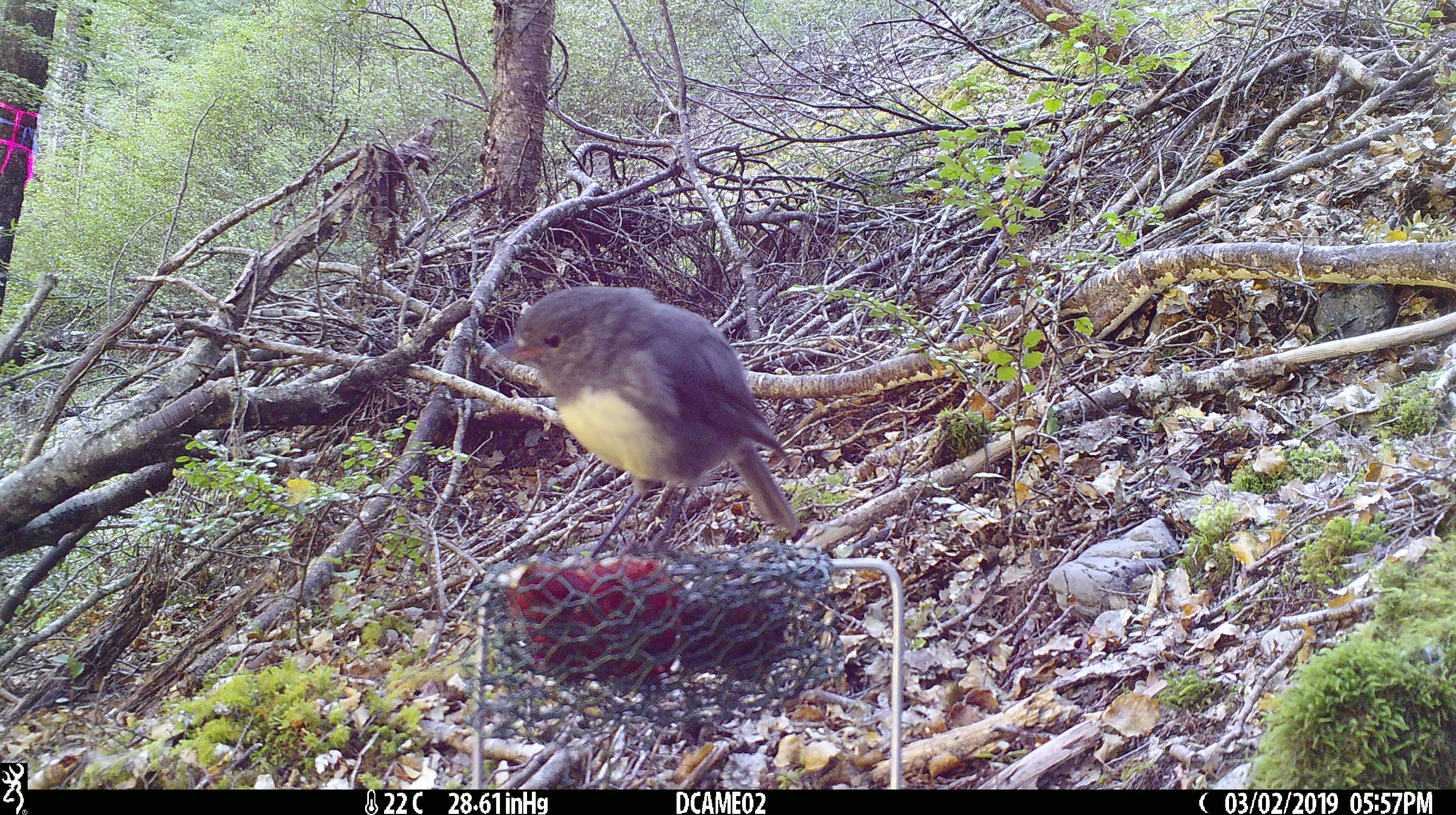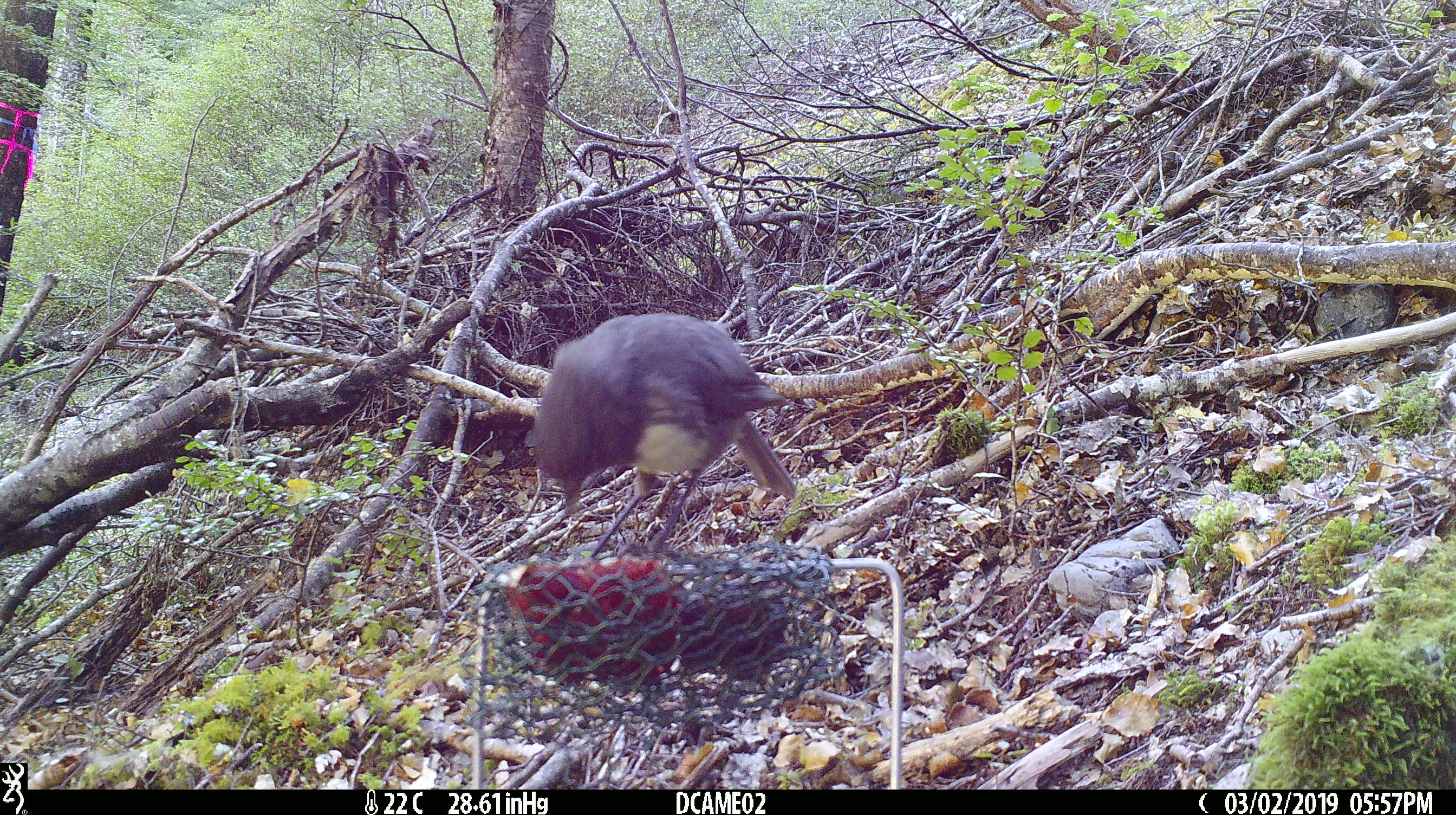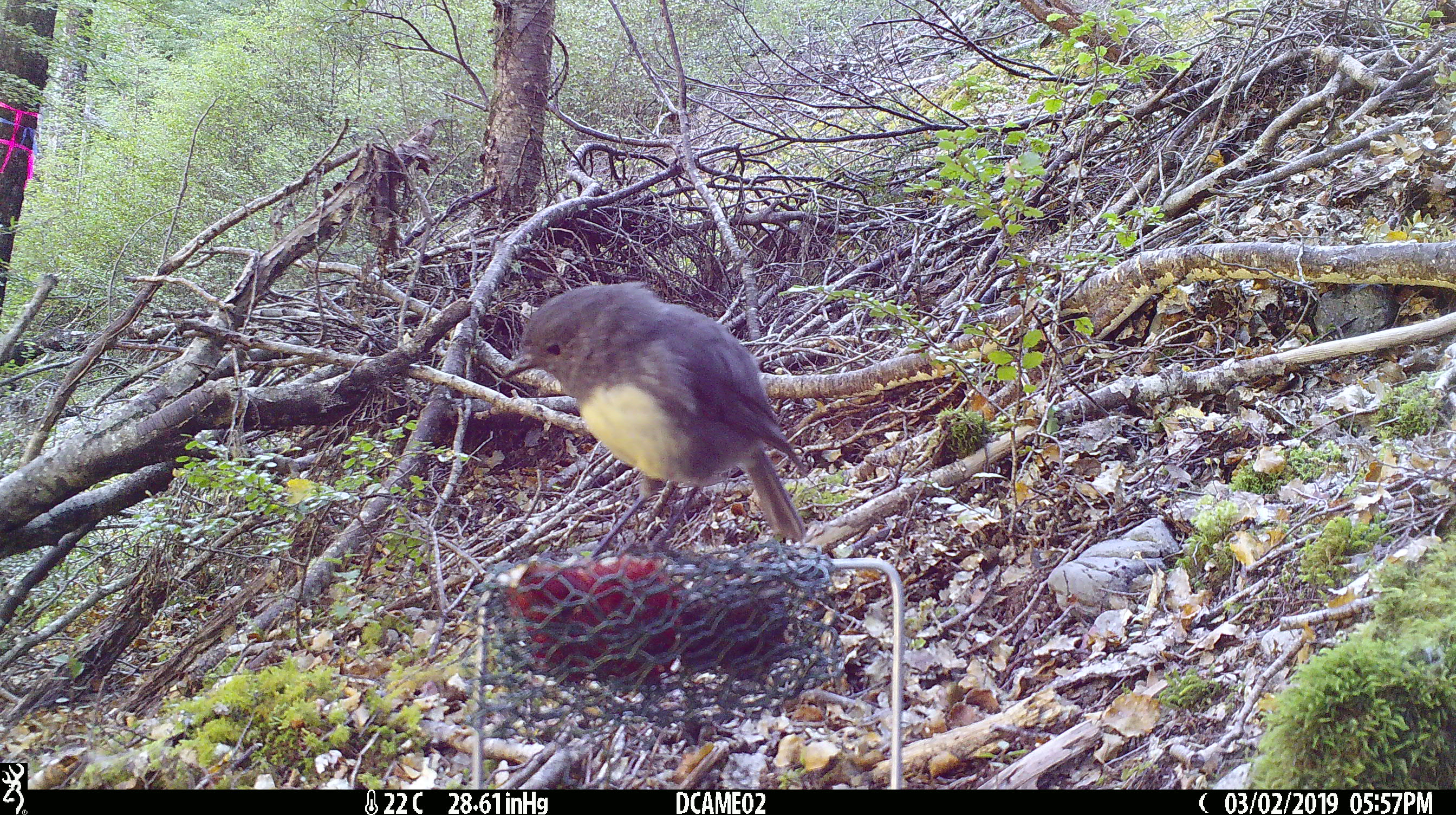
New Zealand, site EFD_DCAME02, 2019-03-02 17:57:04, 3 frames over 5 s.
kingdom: Animalia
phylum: Chordata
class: Aves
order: Passeriformes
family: Petroicidae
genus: Petroica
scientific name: Petroica australis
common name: new zealand robin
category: robin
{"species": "robin (new zealand robin) (Petroica australis)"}